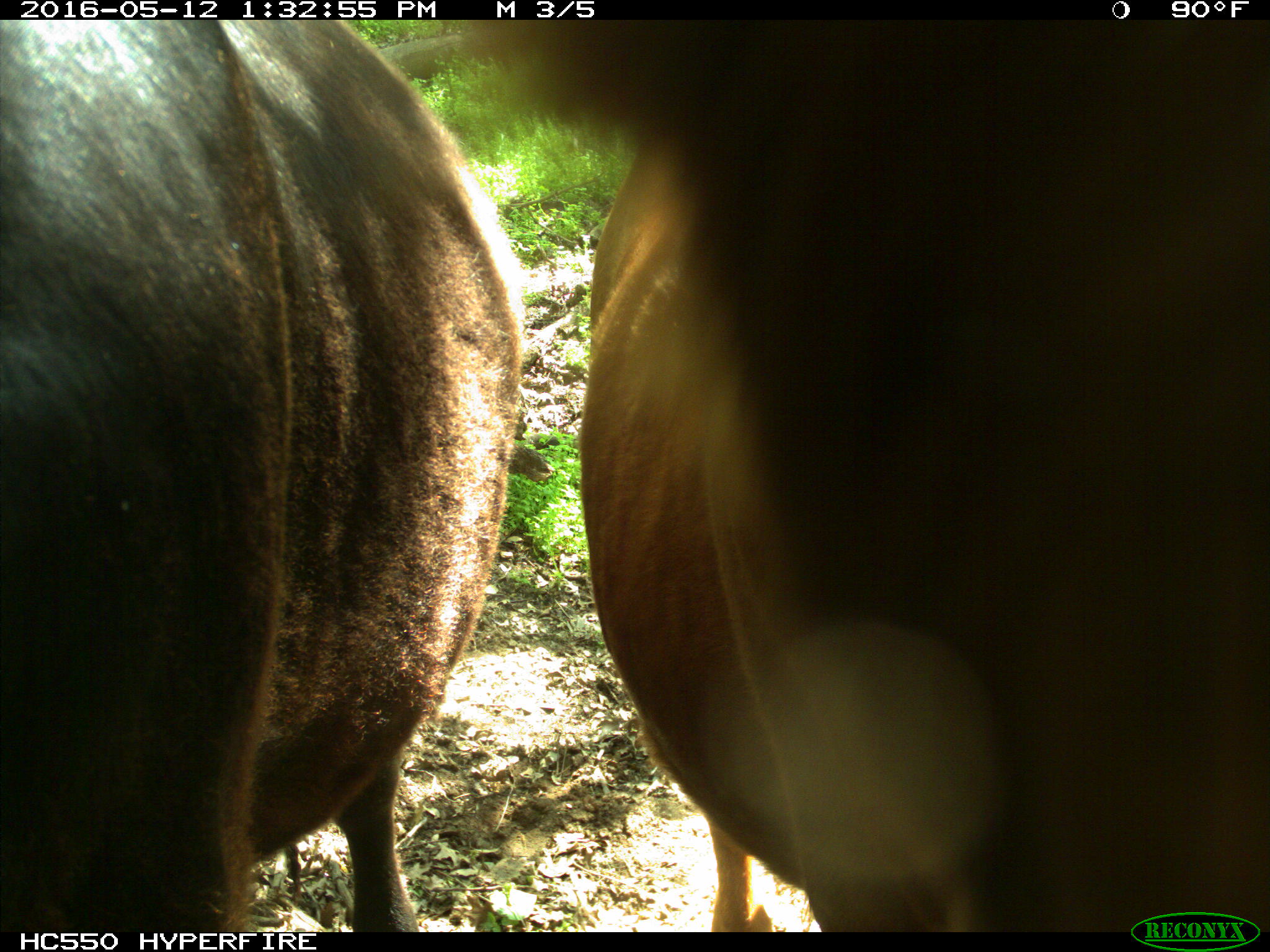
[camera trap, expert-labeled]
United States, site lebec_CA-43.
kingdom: Animalia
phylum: Chordata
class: Mammalia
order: Artiodactyla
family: Bovidae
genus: Bos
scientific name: Bos taurus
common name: domestic cow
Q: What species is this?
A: Bos taurus (domestic cow).